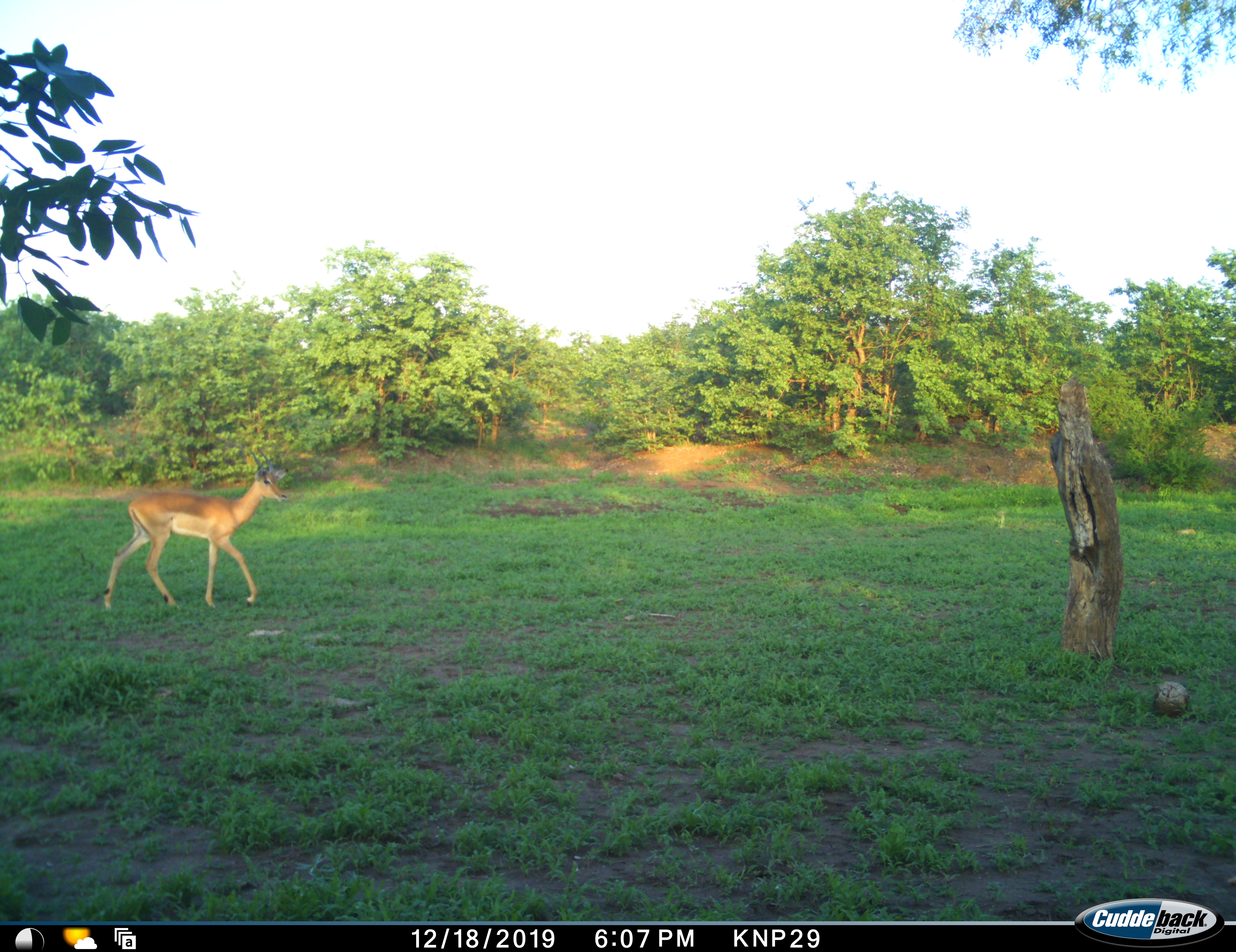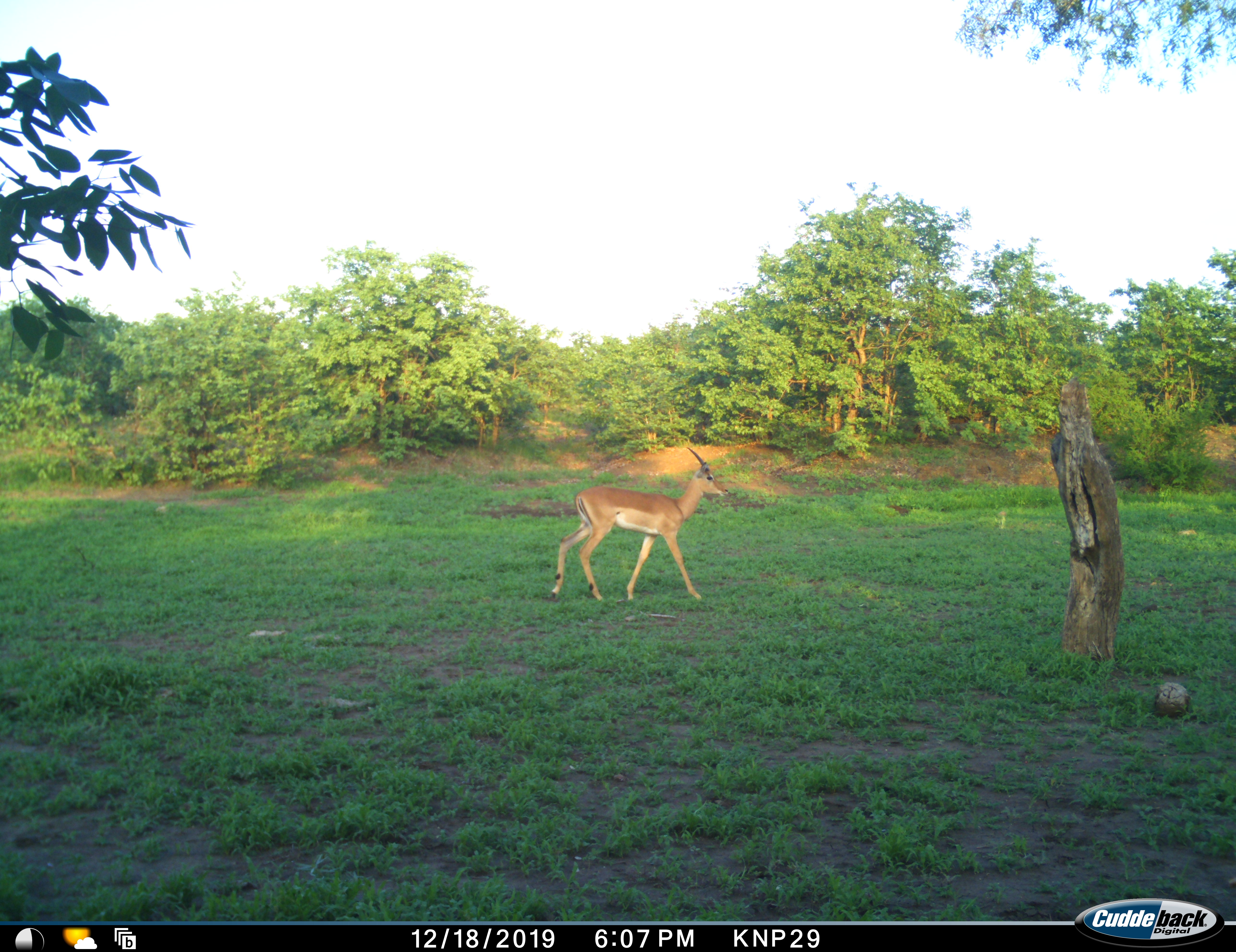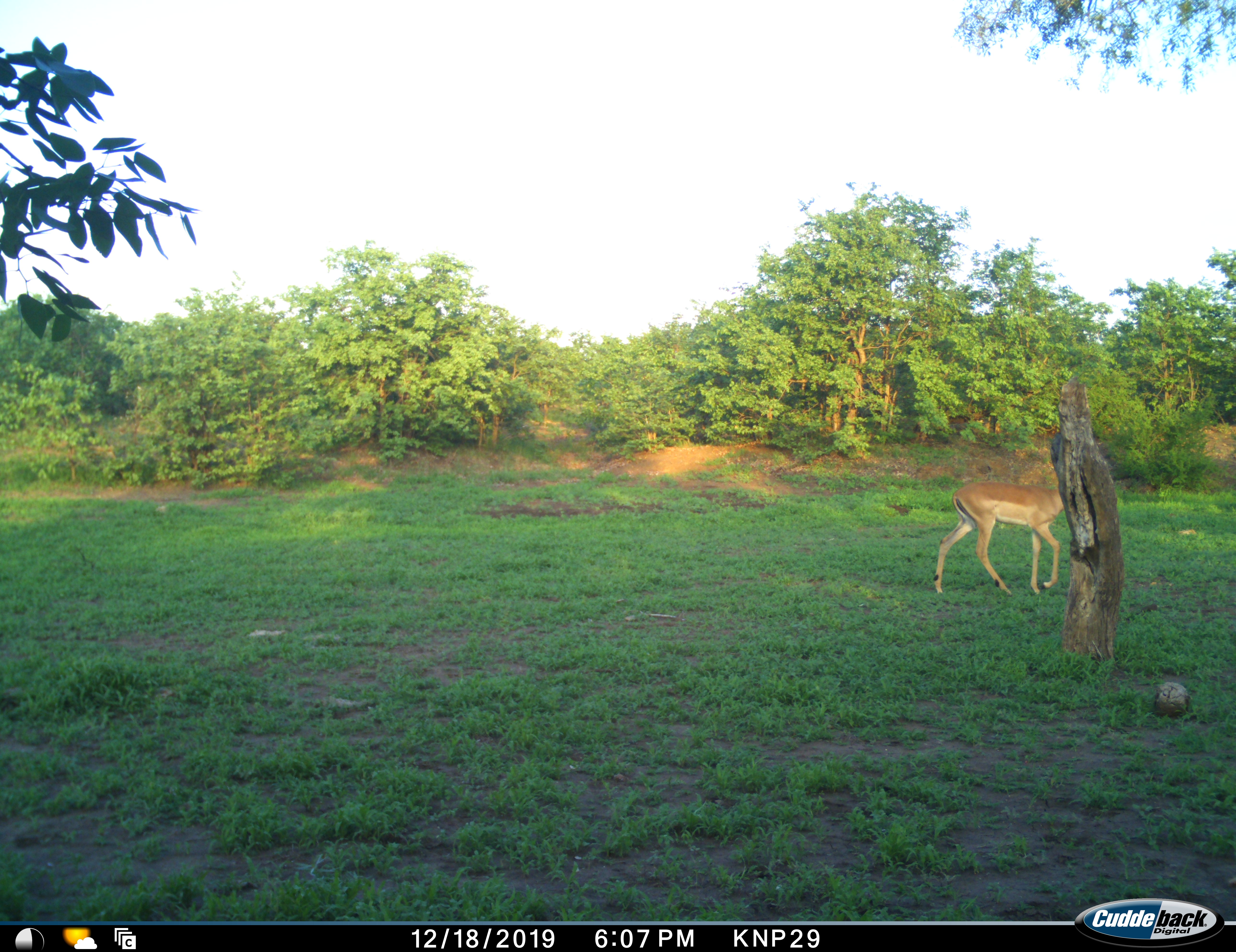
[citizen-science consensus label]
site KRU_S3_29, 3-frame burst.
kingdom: Animalia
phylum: Chordata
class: Mammalia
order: Artiodactyla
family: Bovidae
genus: Aepyceros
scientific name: Aepyceros melampus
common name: impala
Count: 1.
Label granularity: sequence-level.